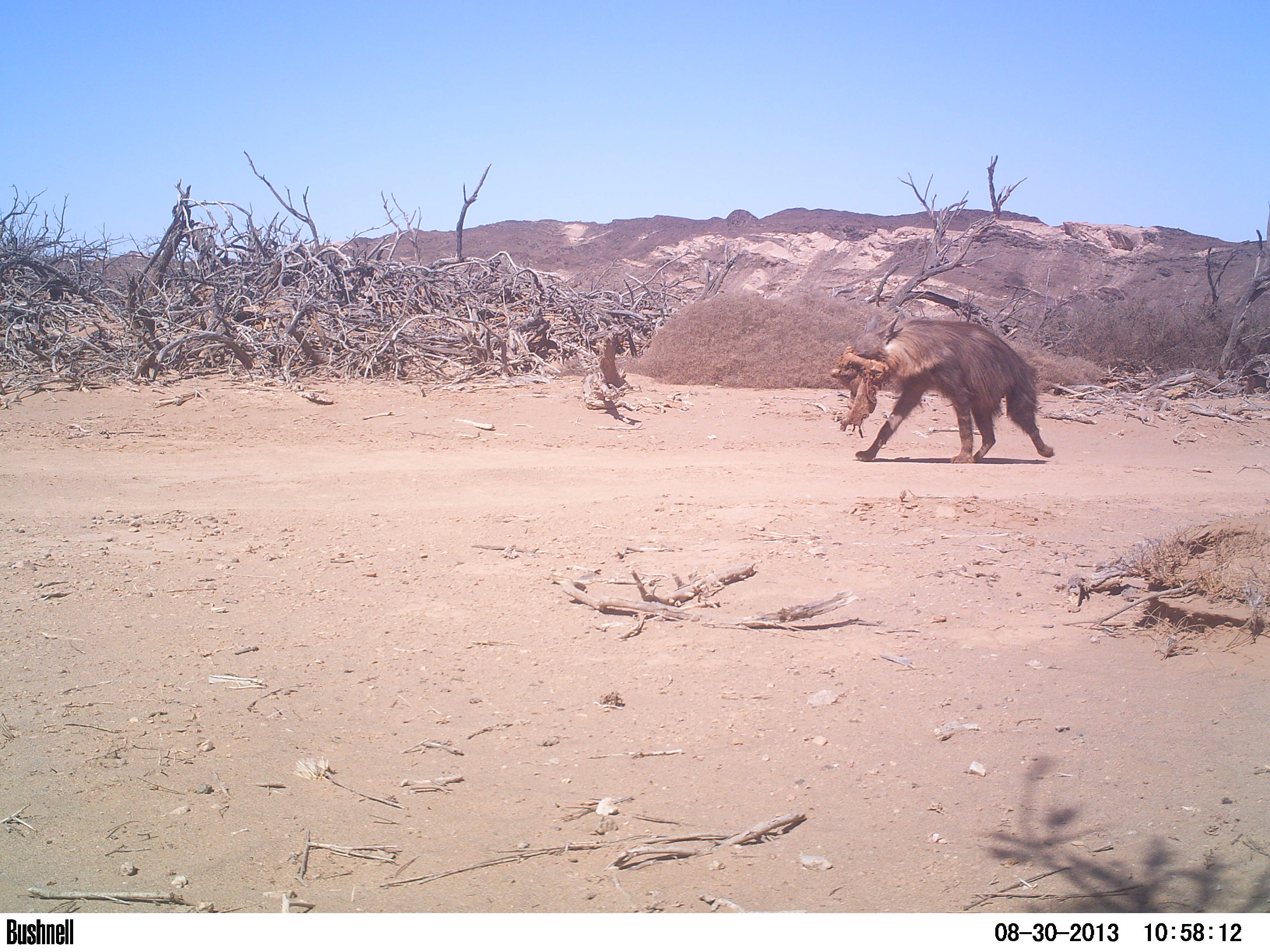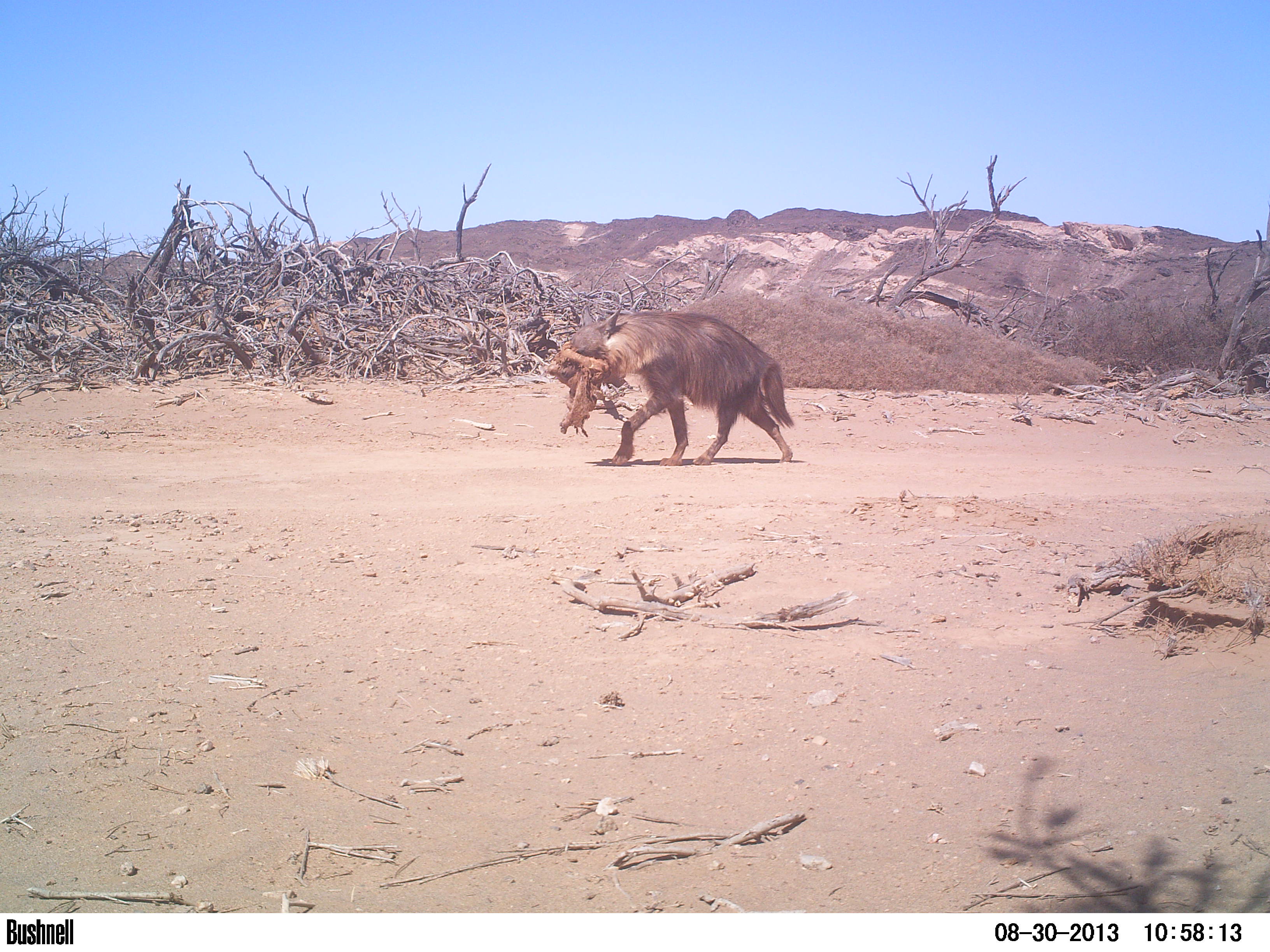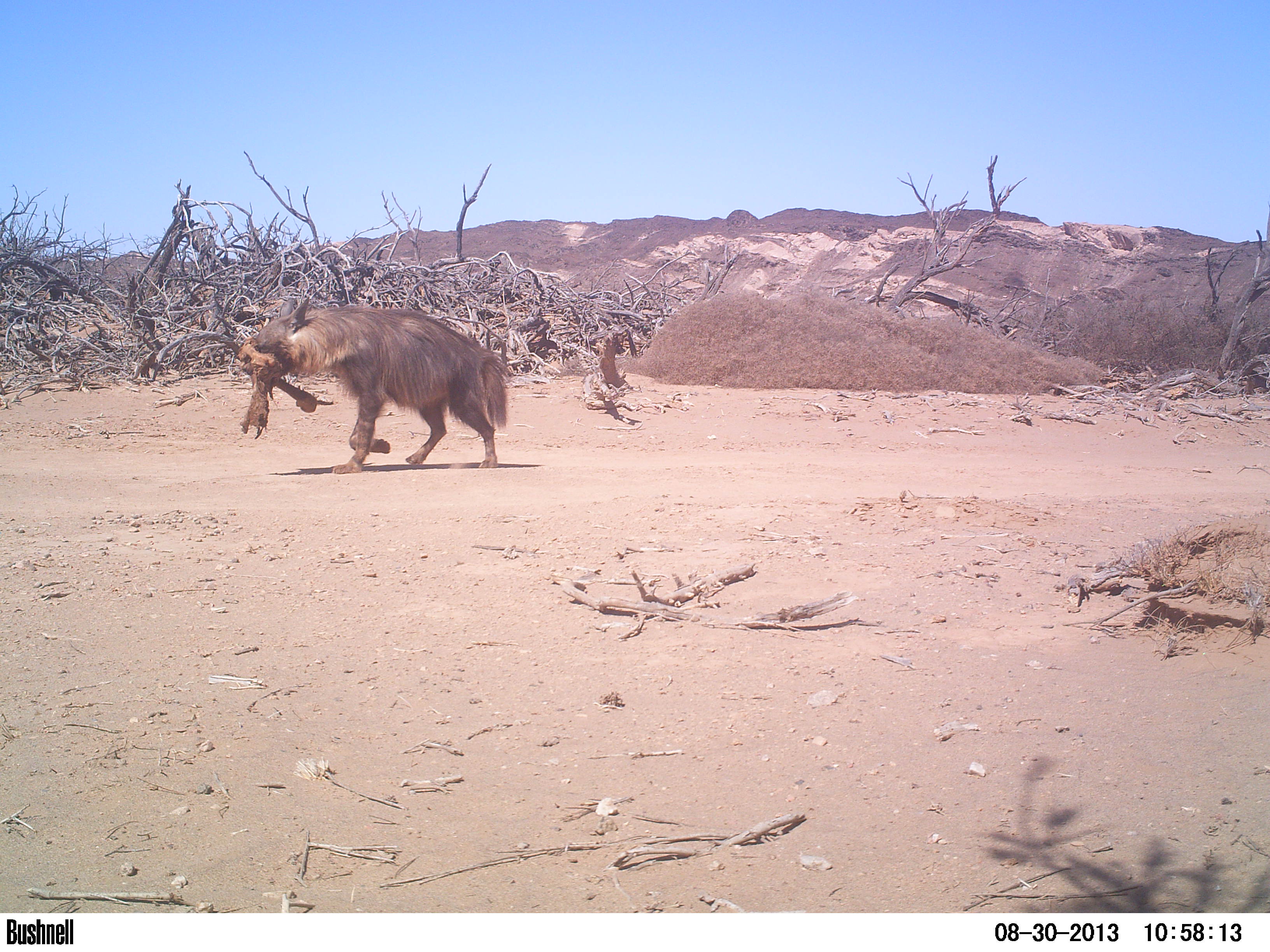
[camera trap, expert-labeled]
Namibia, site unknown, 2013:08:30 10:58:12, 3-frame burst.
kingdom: Animalia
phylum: Chordata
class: Mammalia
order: Carnivora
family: Hyaenidae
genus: Parahyaena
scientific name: Parahyaena brunnea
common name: brown hyena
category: hyaena brunnea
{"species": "hyaena brunnea (brown hyena) (Parahyaena brunnea)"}